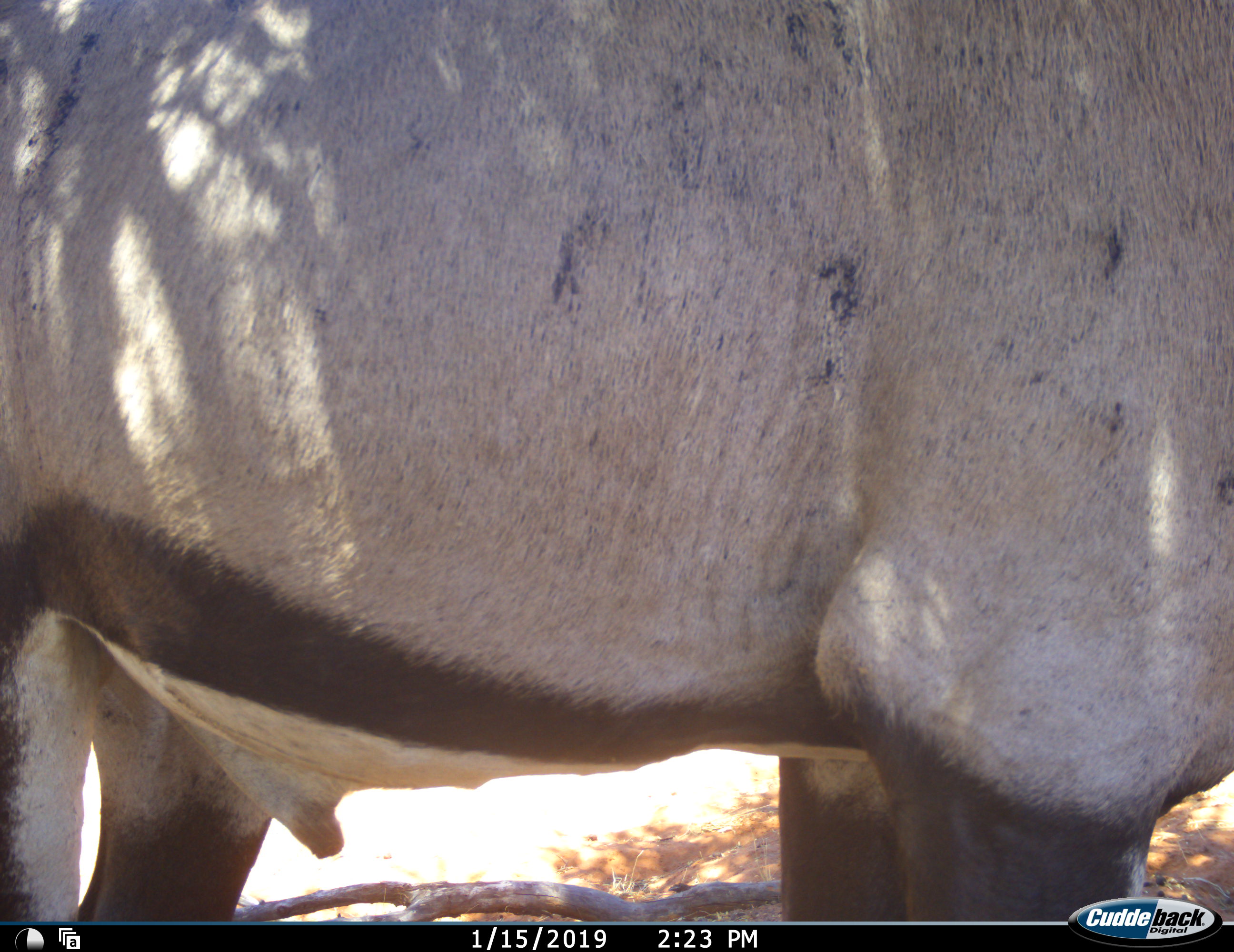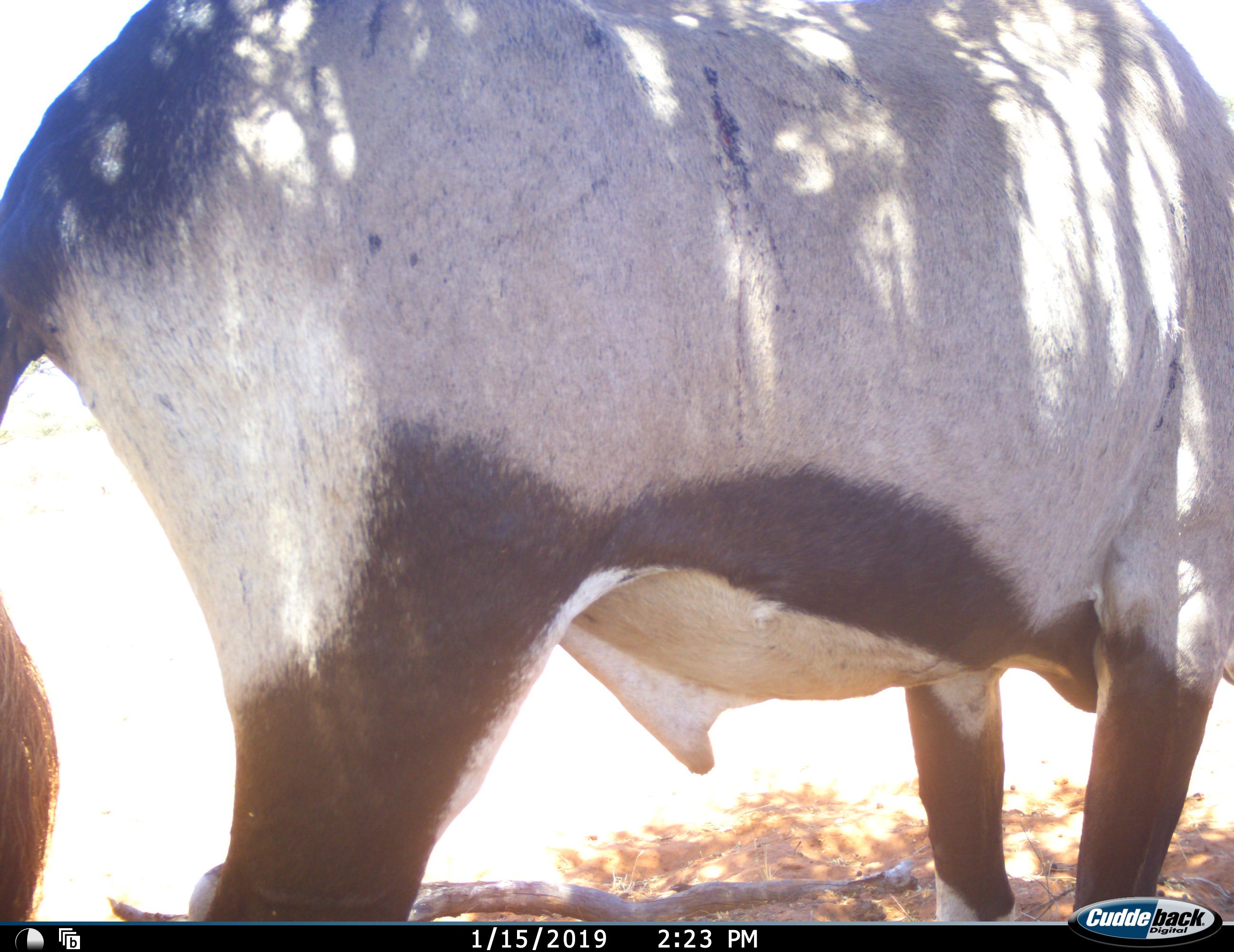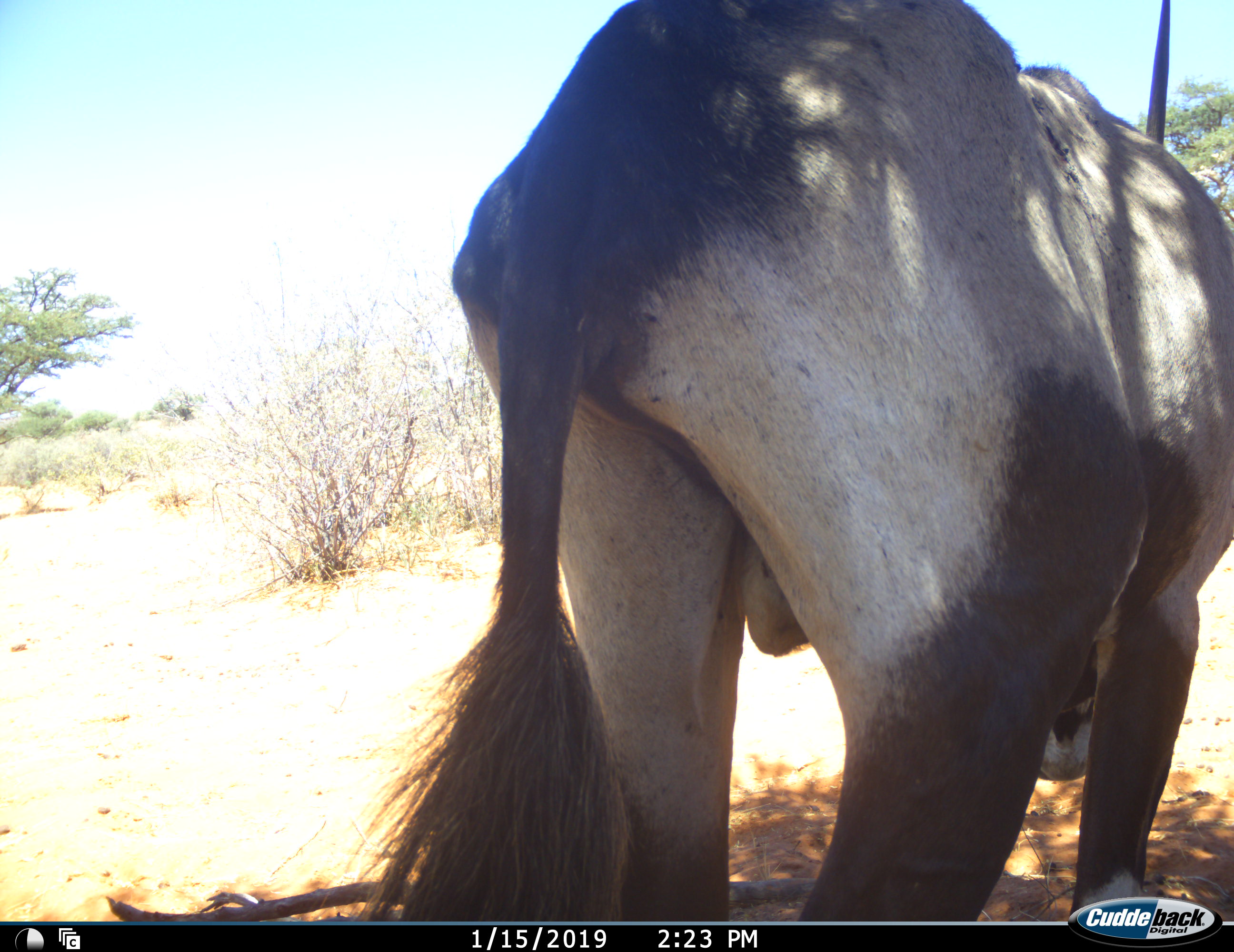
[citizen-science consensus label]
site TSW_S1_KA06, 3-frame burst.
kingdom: Animalia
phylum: Chordata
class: Mammalia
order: Artiodactyla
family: Bovidae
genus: Oryx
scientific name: Oryx gazella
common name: gemsbok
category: oryx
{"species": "oryx (gemsbok) (Oryx gazella)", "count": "1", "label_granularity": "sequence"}